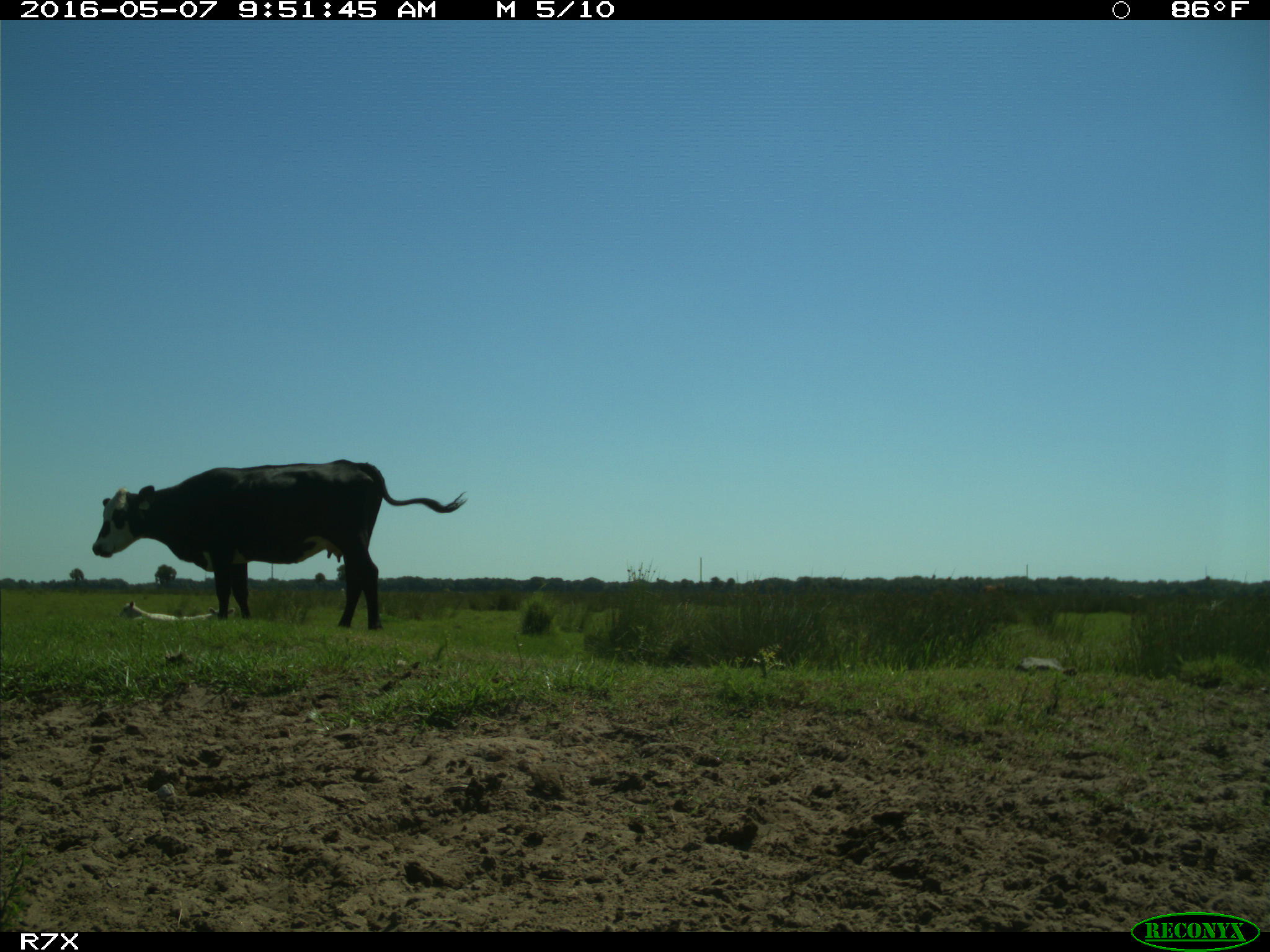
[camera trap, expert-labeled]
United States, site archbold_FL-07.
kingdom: Animalia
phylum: Chordata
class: Mammalia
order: Artiodactyla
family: Bovidae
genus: Bos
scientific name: Bos taurus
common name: domestic cow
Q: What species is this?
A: Bos taurus (domestic cow).